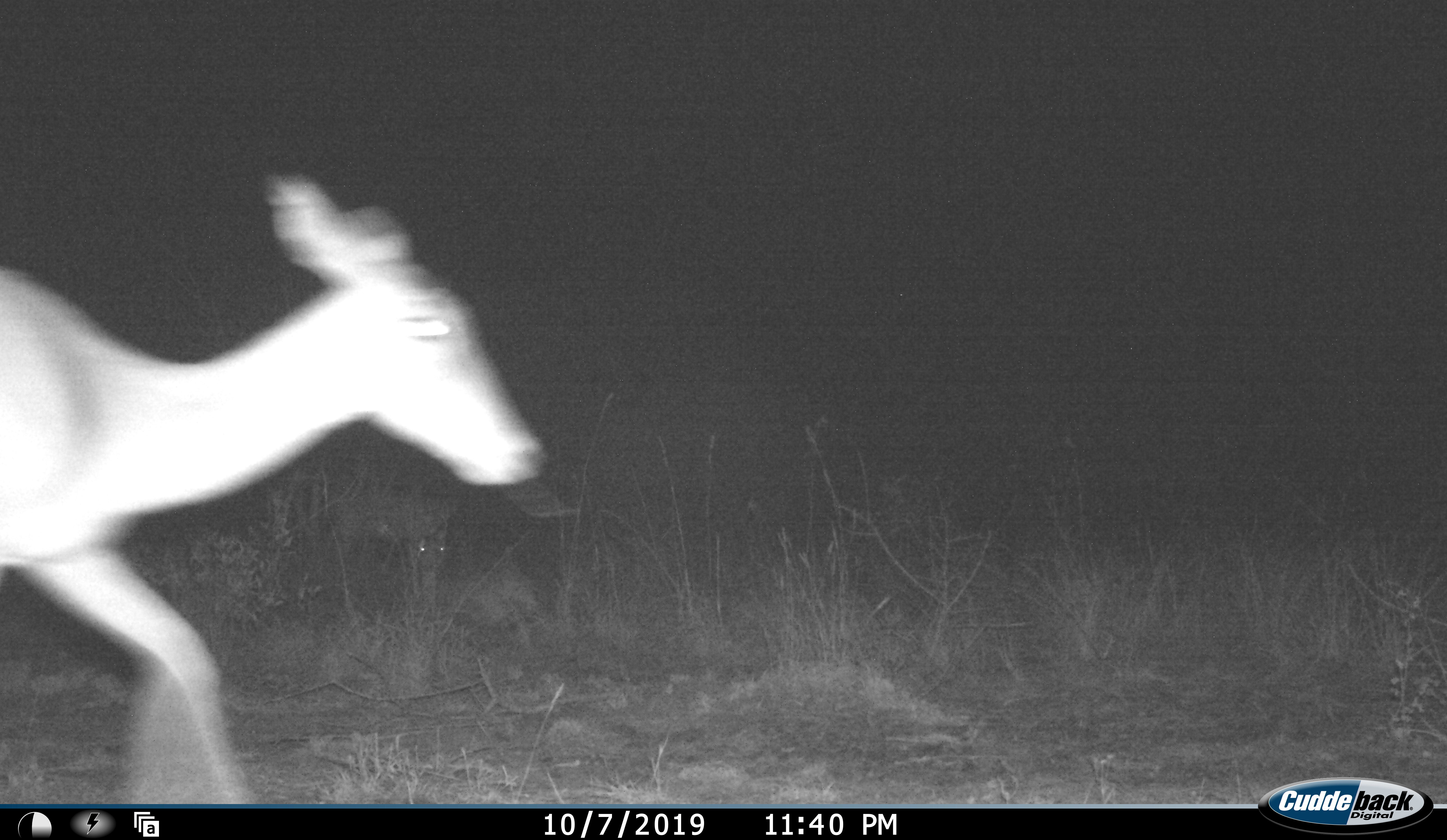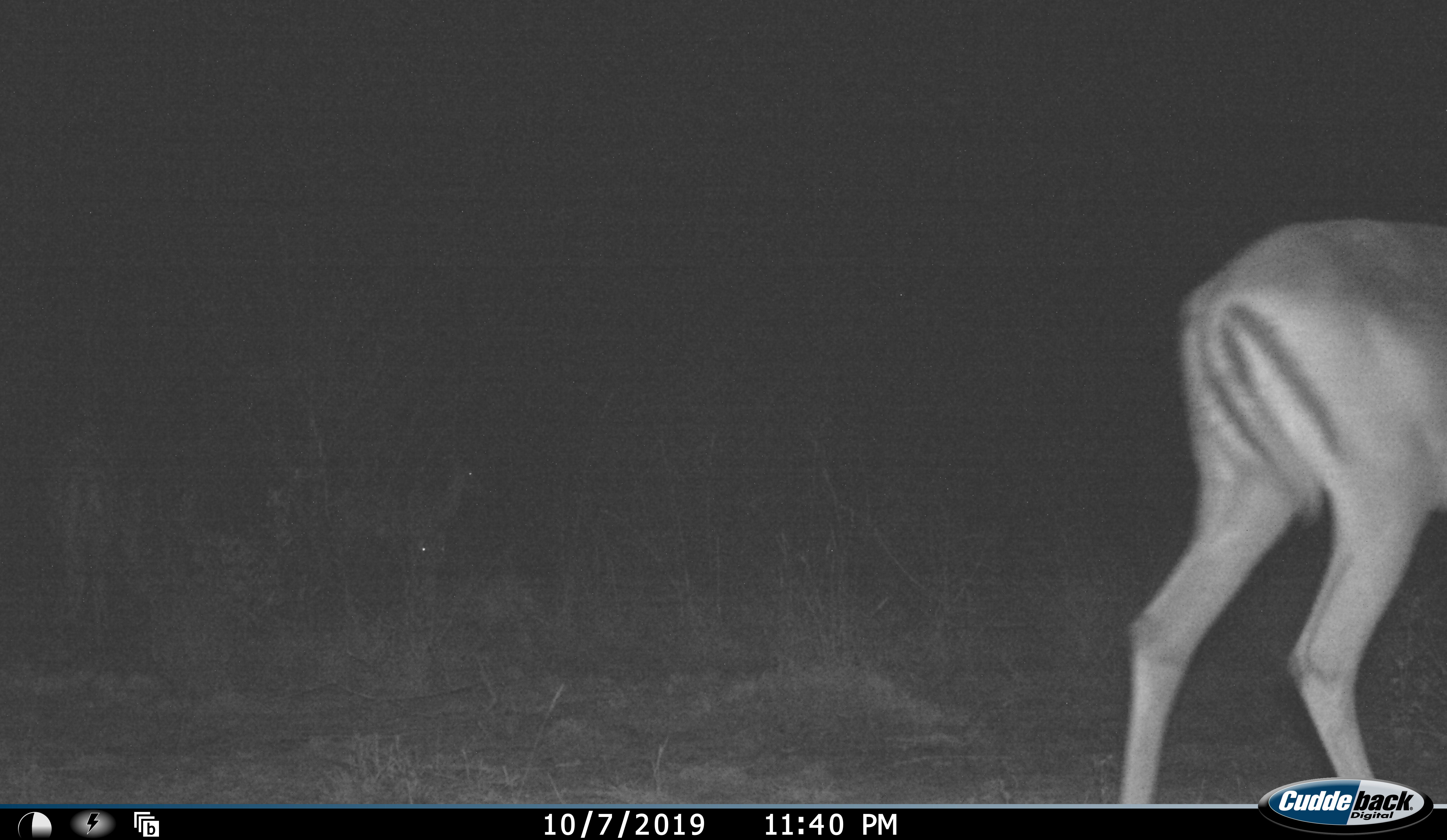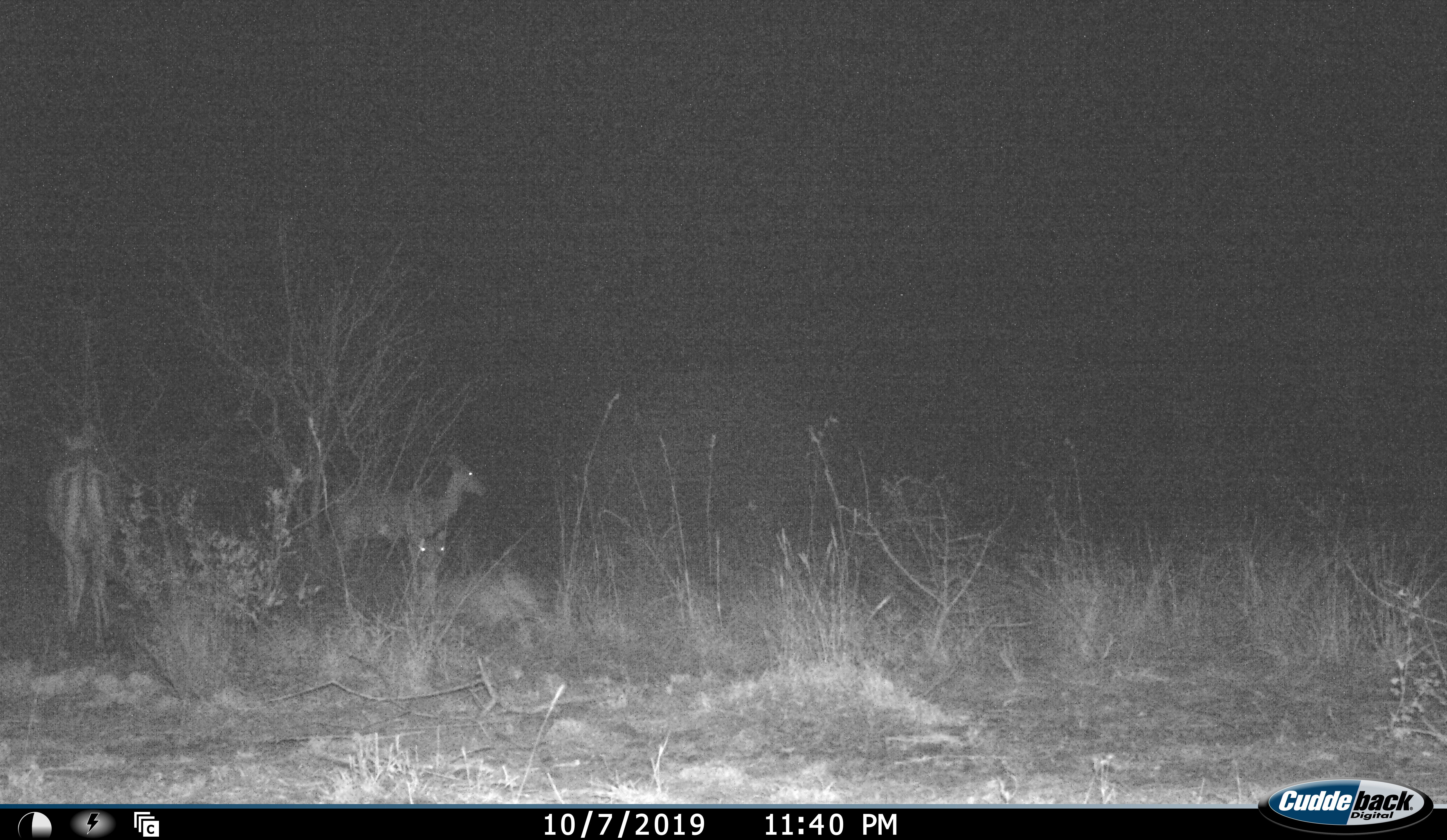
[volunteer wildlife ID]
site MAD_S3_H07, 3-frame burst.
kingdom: Animalia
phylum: Chordata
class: Mammalia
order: Artiodactyla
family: Bovidae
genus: Aepyceros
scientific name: Aepyceros melampus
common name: impala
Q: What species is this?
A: Impala (Aepyceros melampus).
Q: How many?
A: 3.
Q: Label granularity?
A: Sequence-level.